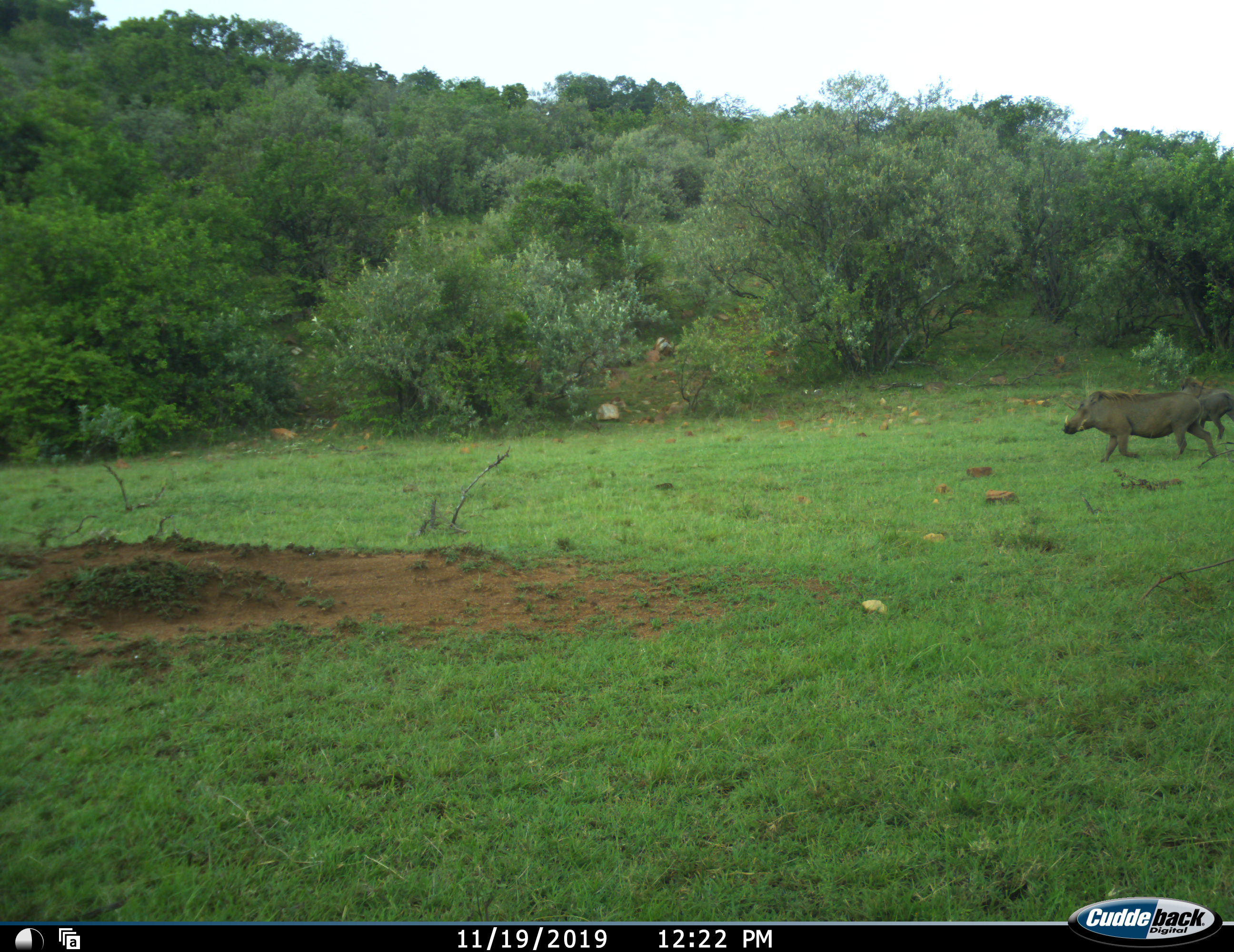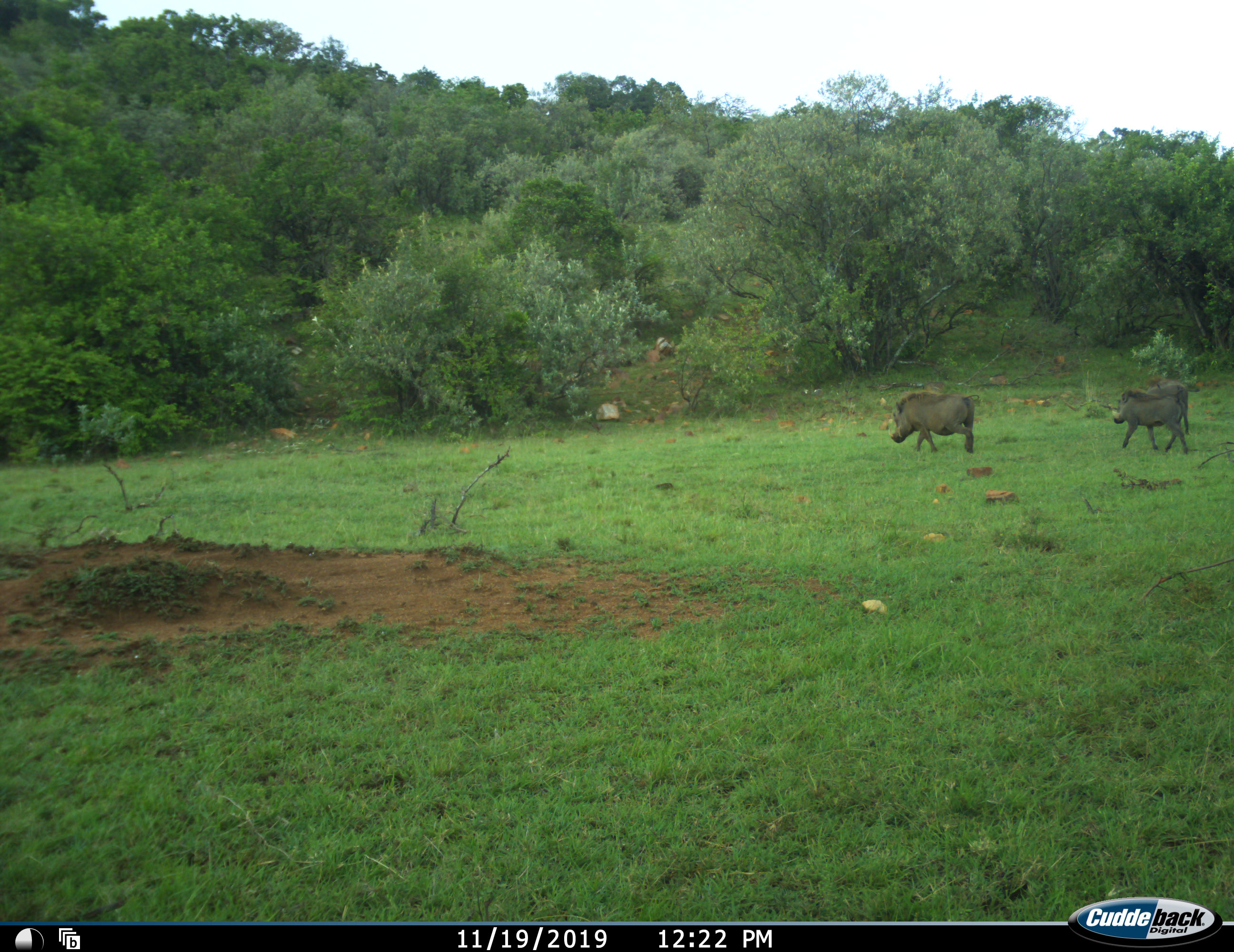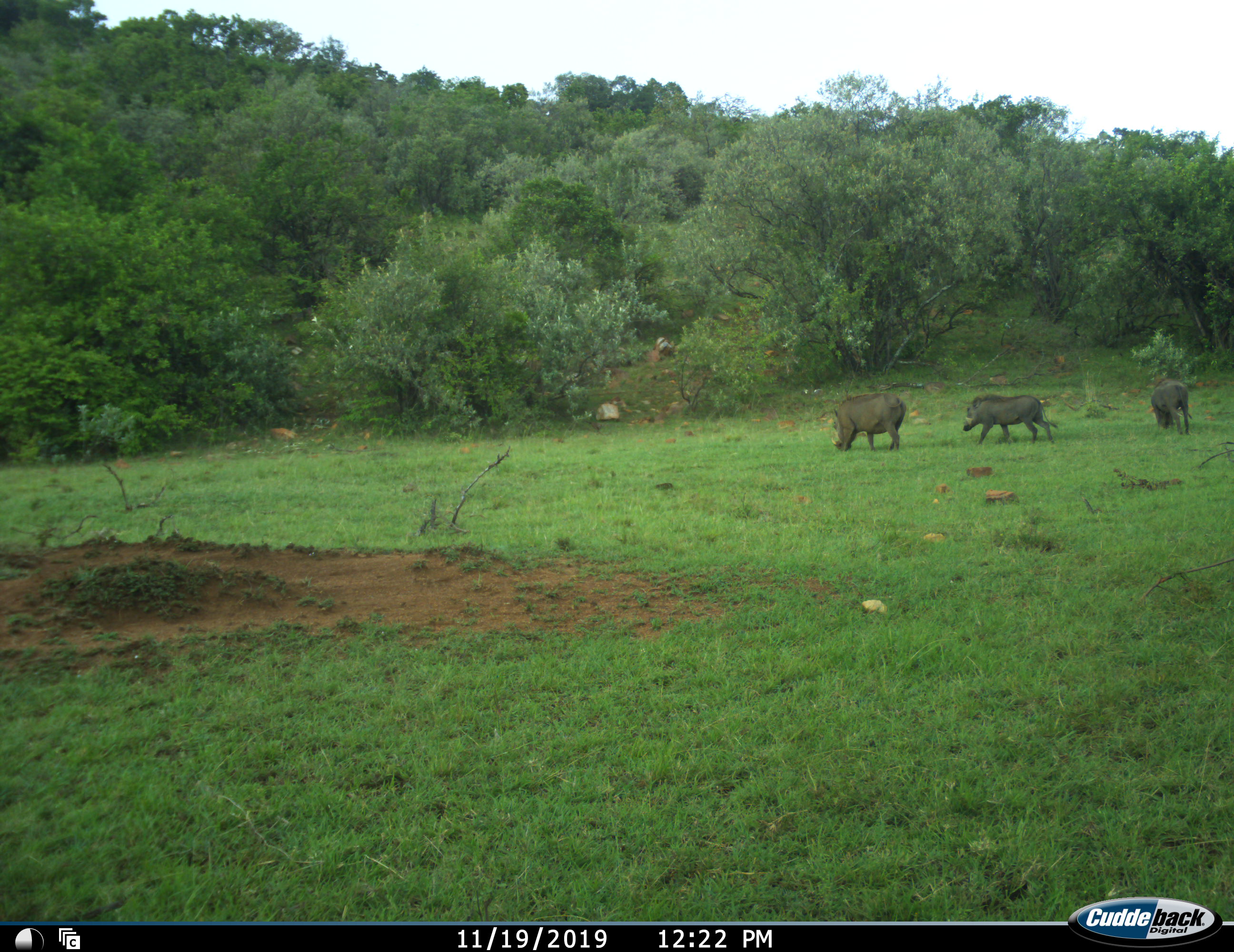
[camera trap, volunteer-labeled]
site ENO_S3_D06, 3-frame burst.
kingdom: Animalia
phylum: Chordata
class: Mammalia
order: Artiodactyla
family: Suidae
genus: Phacochoerus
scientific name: Phacochoerus africanus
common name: warthog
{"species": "warthog (Phacochoerus africanus)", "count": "3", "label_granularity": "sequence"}